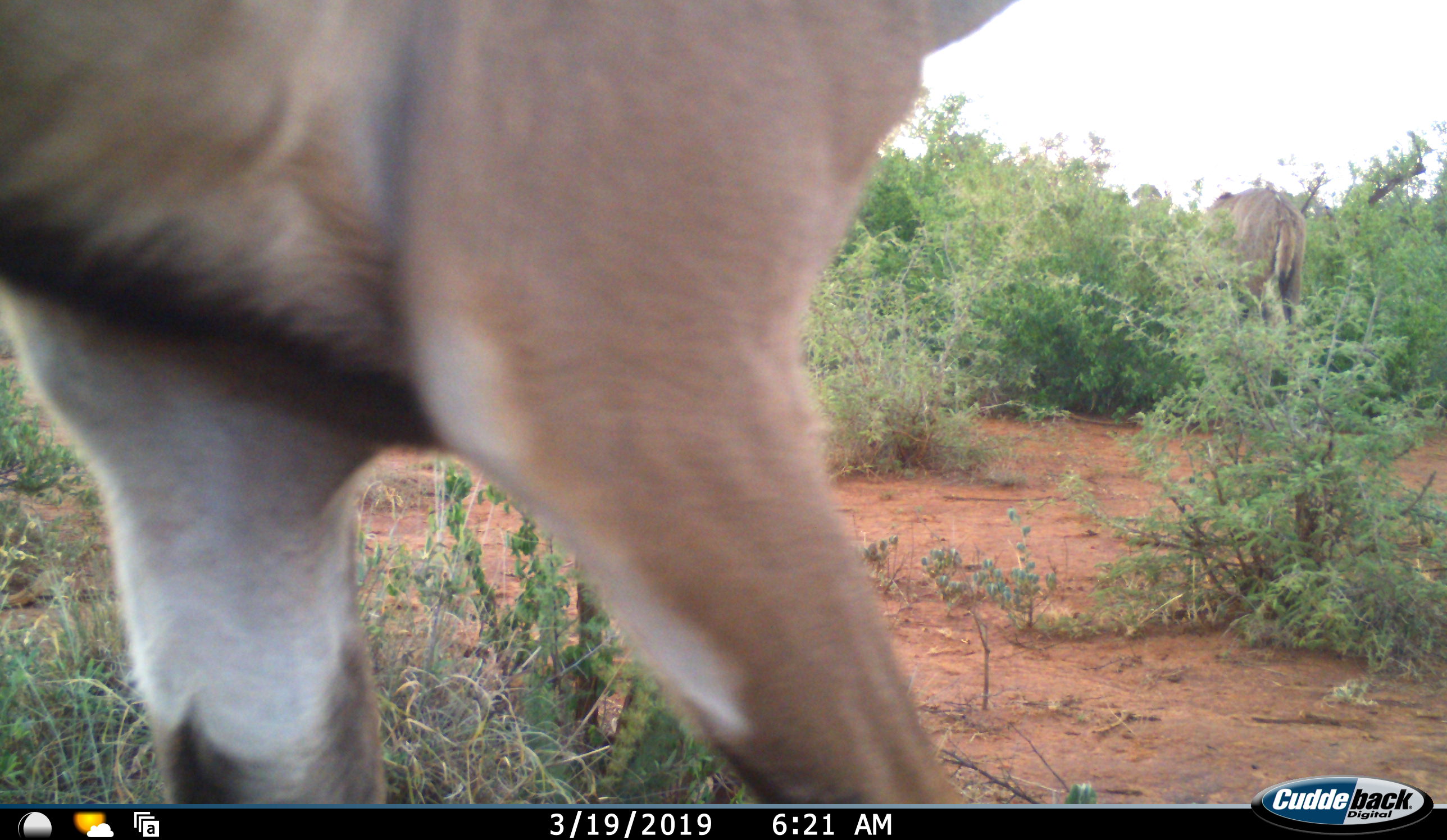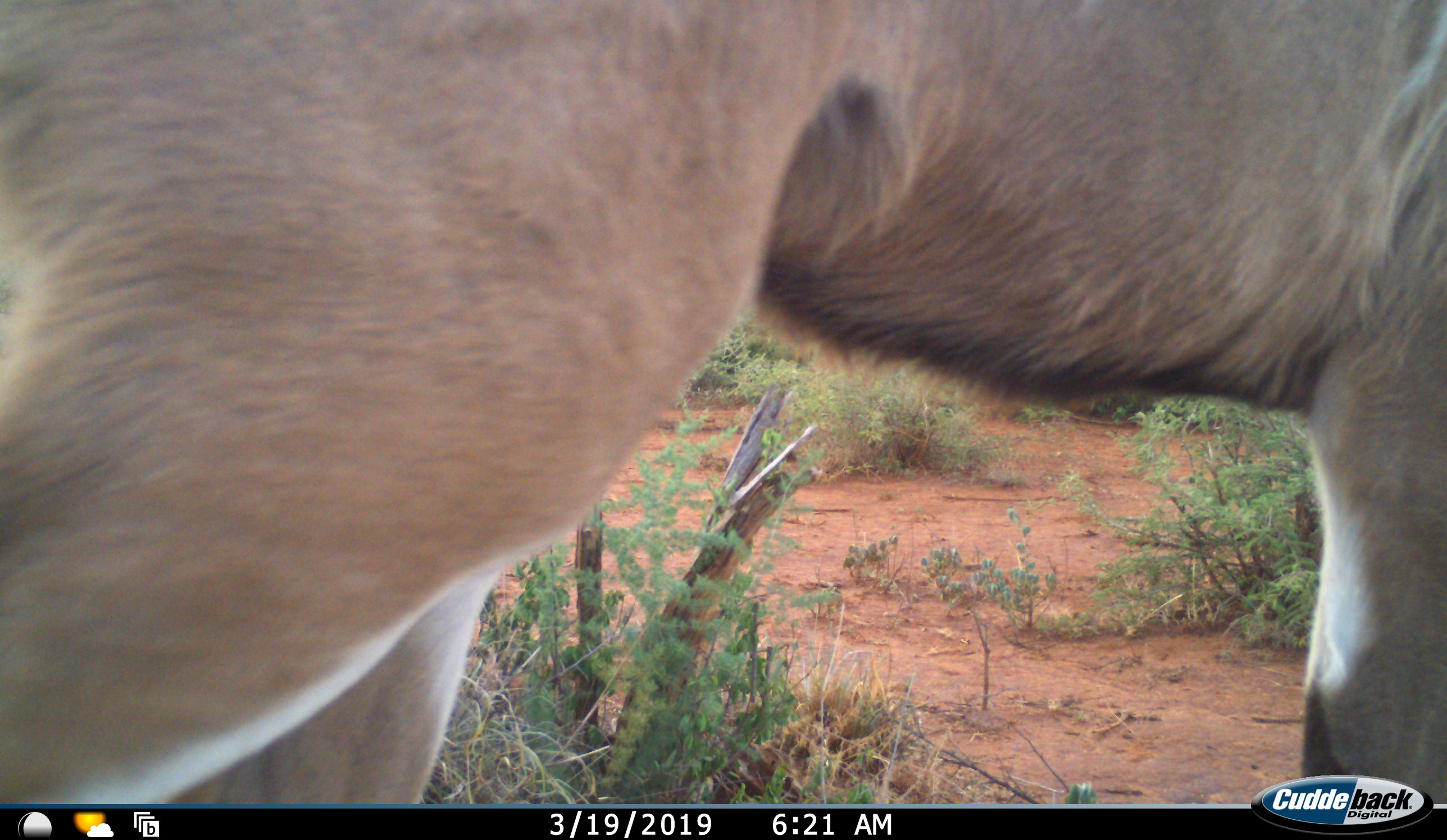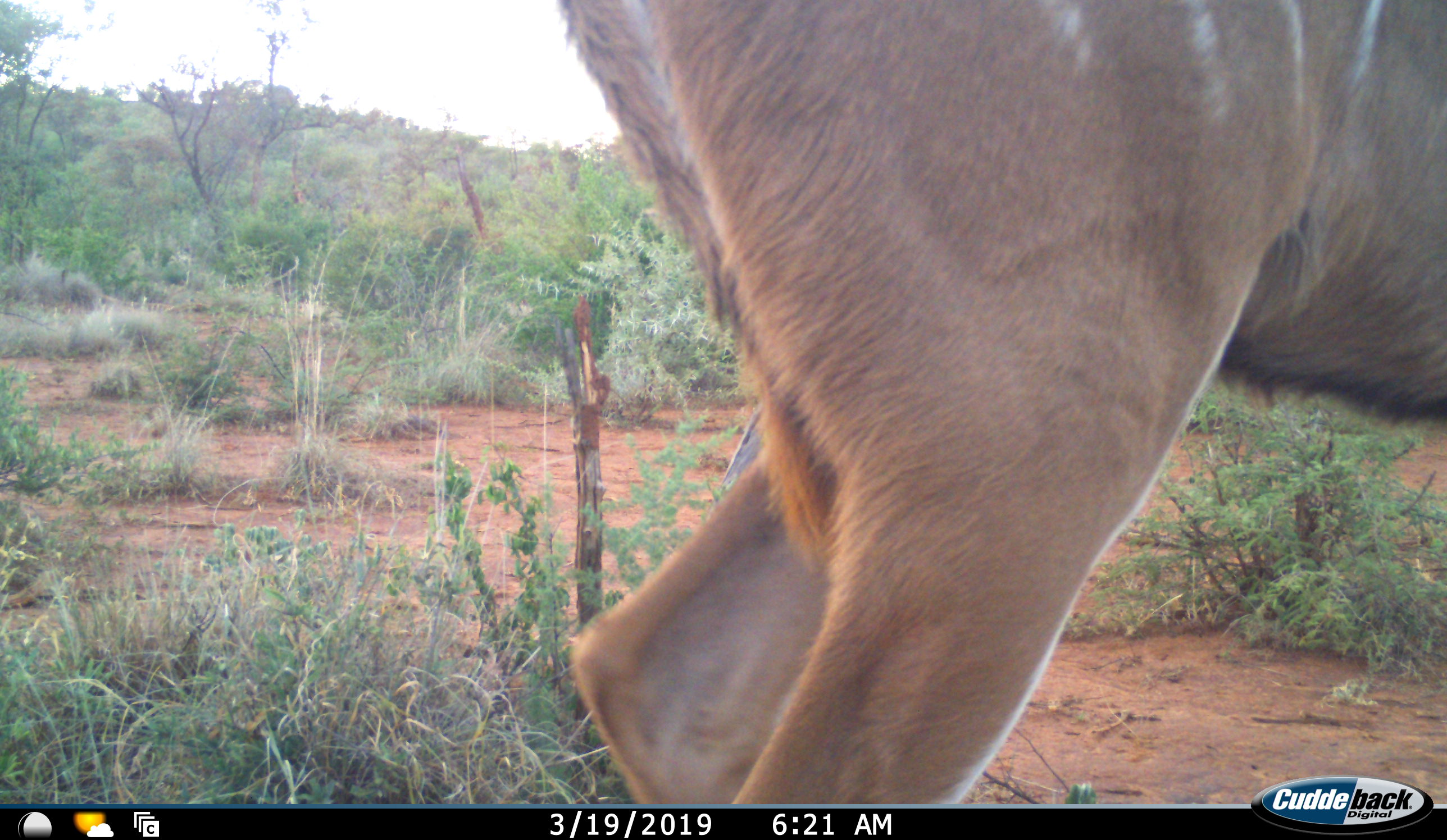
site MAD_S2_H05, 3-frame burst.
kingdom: Animalia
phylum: Chordata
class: Mammalia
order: Artiodactyla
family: Bovidae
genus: Tragelaphus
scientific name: Tragelaphus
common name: kudu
Kudu (Tragelaphus), count 2. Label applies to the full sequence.